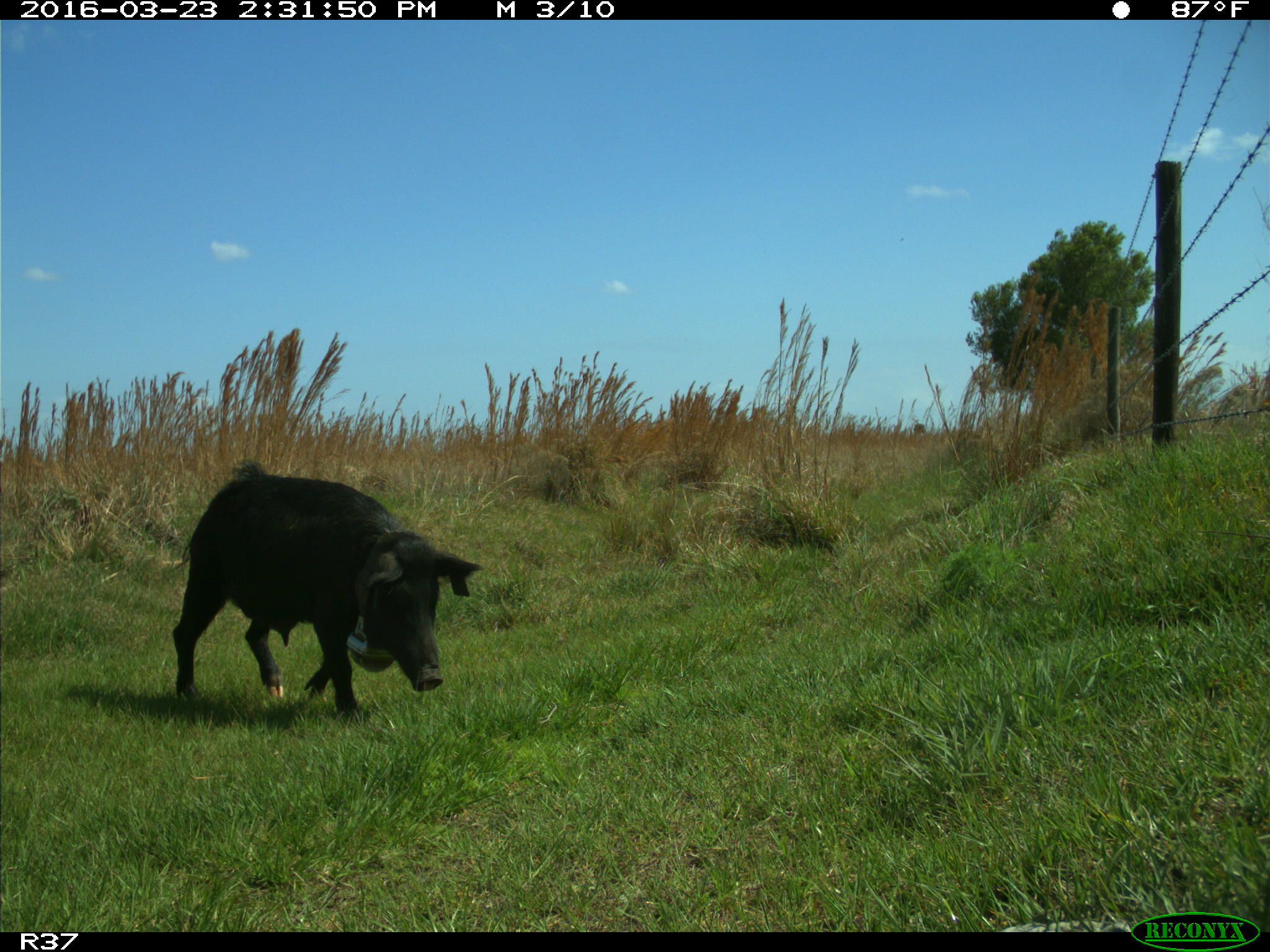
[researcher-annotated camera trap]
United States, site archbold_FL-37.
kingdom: Animalia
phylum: Chordata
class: Mammalia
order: Artiodactyla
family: Suidae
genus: Sus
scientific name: Sus scrofa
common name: wild boar